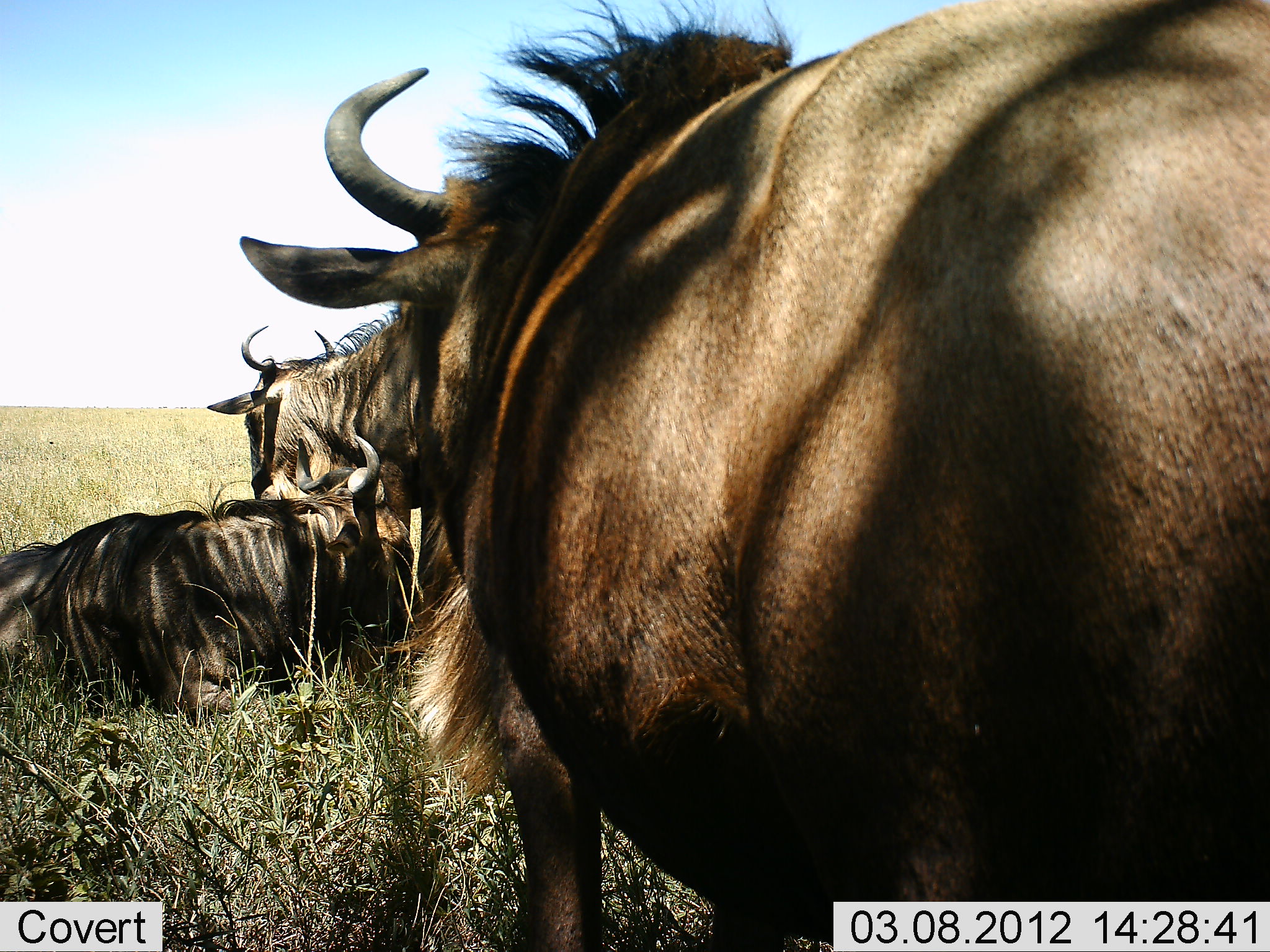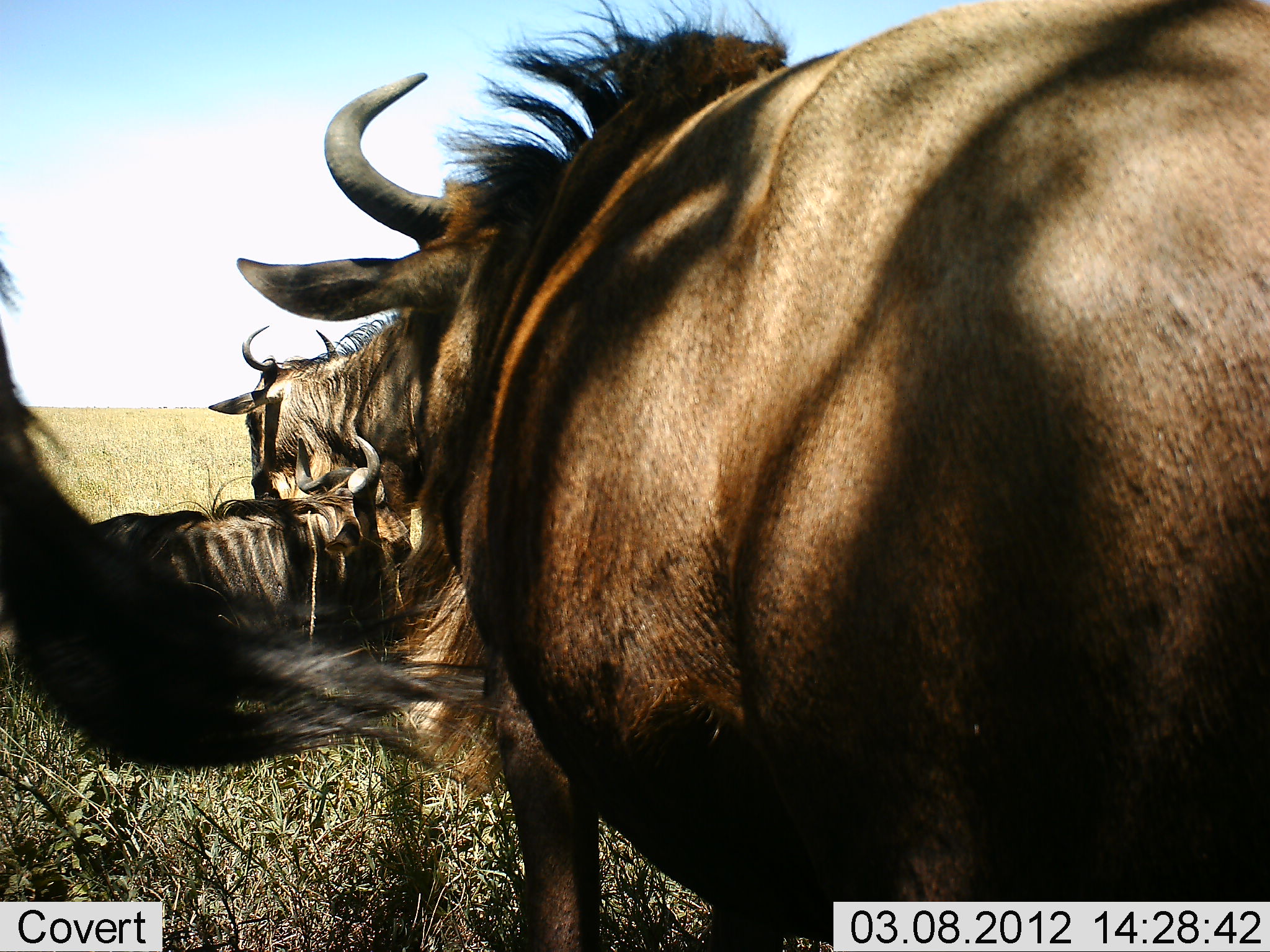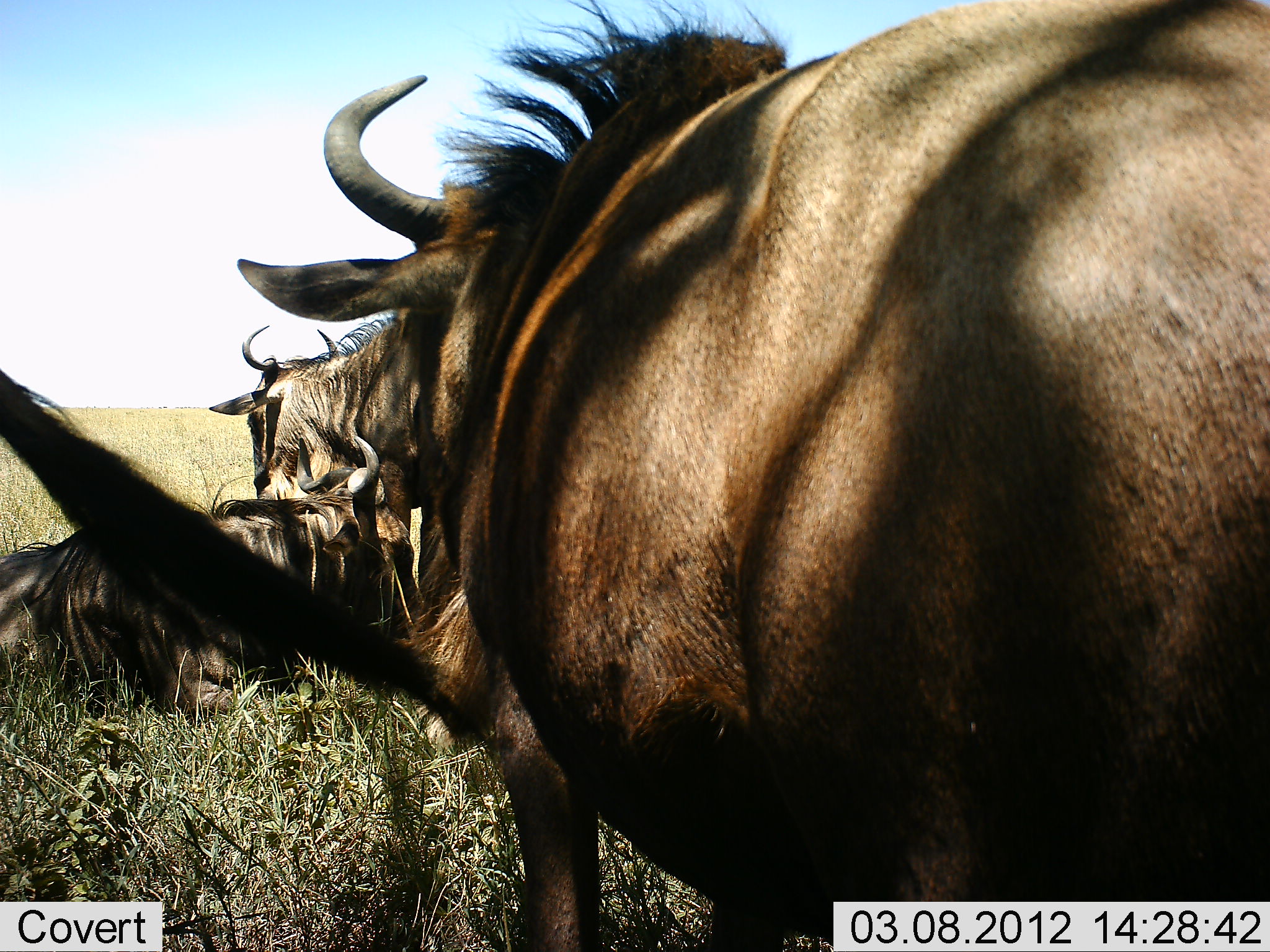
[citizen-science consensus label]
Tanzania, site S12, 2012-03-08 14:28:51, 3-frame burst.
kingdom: Animalia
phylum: Chordata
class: Mammalia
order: Artiodactyla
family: Bovidae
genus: Connochaetes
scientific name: Connochaetes taurinus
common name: blue wildebeest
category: wildebeest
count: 4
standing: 94%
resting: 94%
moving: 6%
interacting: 0%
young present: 0%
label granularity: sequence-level